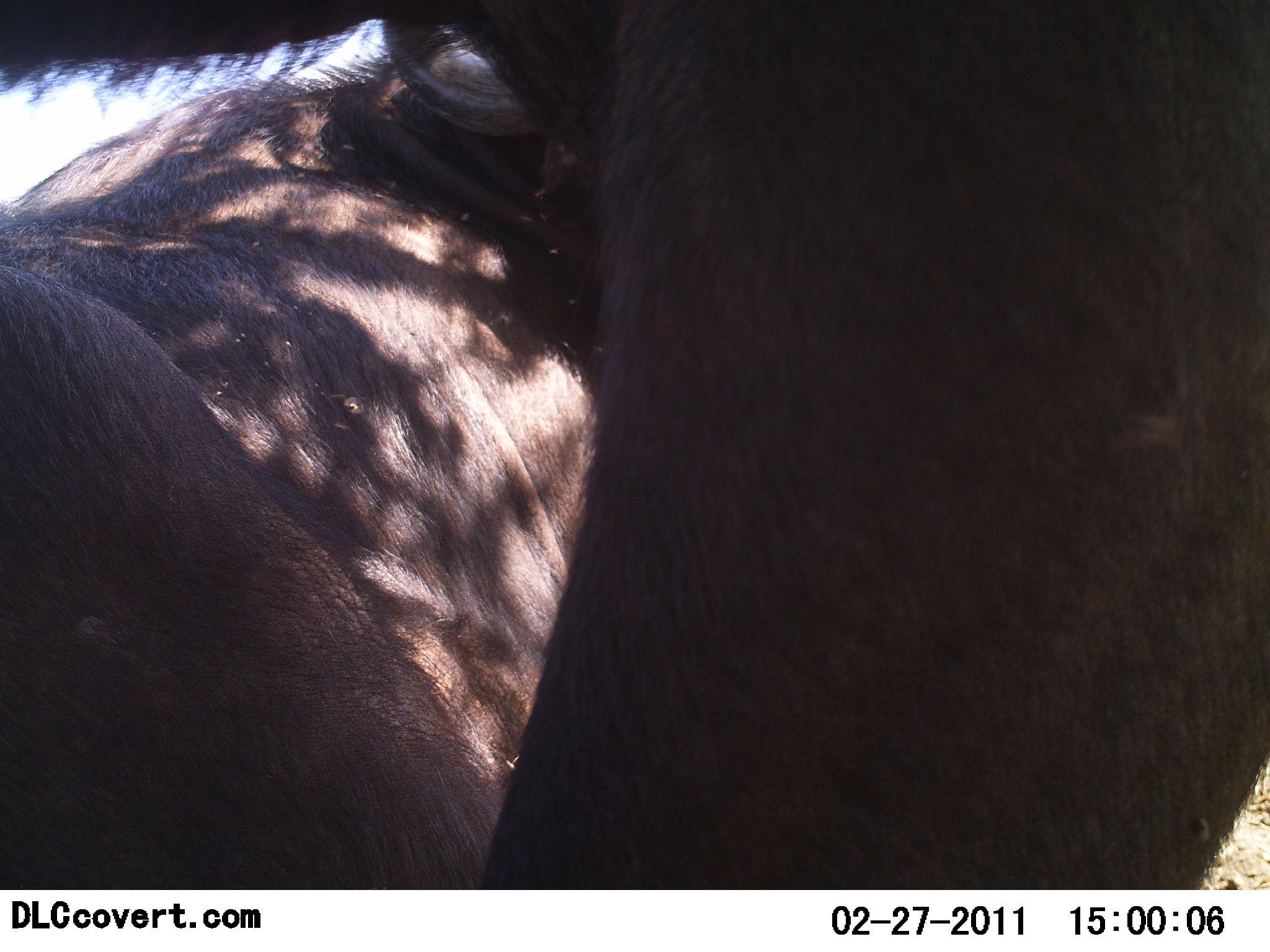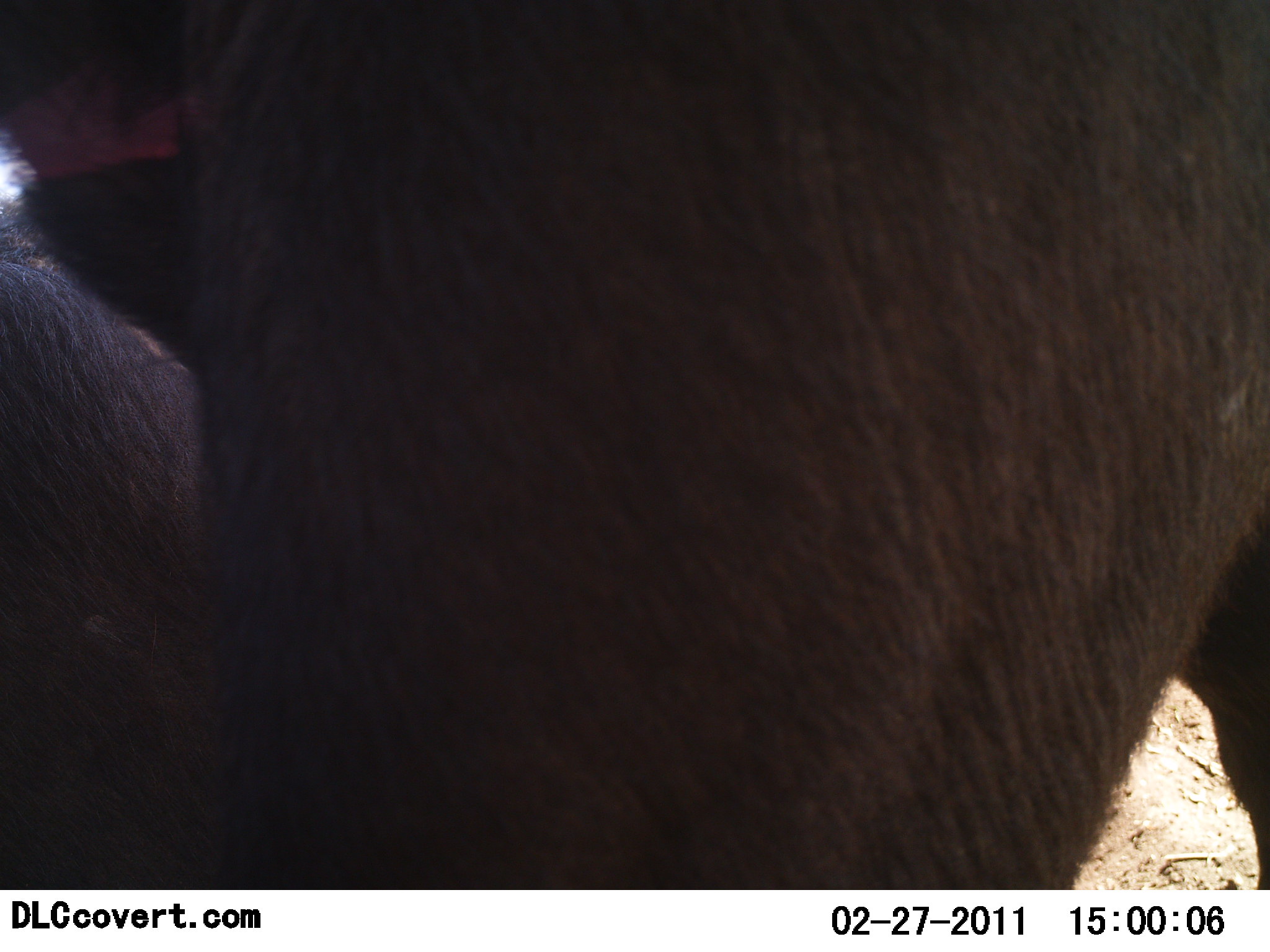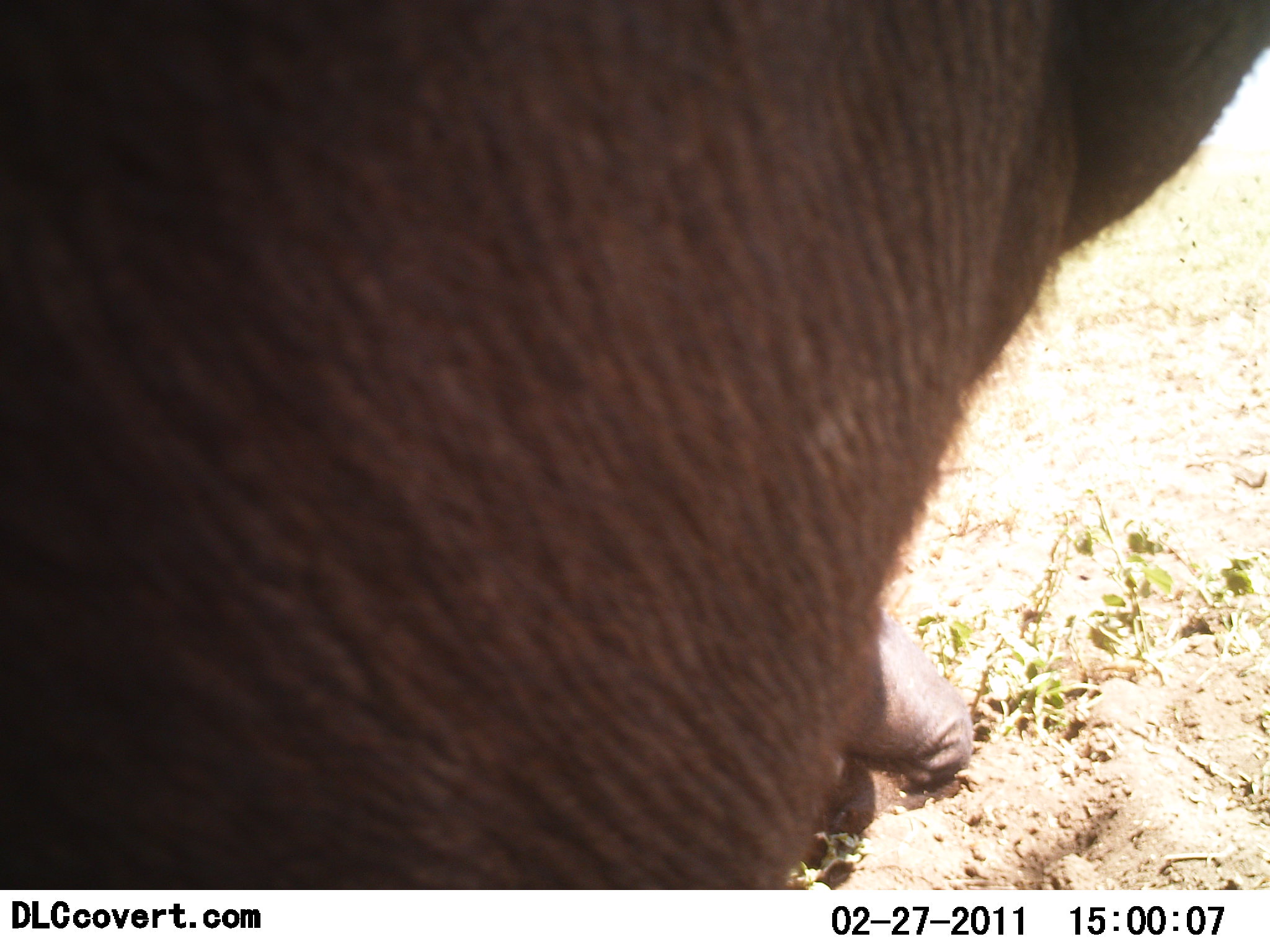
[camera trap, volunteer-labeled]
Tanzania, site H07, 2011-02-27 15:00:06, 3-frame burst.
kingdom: Animalia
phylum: Chordata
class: Mammalia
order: Artiodactyla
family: Bovidae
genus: Connochaetes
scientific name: Connochaetes taurinus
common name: blue wildebeest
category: wildebeest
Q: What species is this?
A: Wildebeest (blue wildebeest) (Connochaetes taurinus).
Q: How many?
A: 2.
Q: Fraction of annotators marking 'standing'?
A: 30%.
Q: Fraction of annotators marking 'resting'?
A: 90%.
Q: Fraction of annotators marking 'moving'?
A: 40%.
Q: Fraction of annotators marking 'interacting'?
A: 0%.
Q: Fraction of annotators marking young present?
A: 0%.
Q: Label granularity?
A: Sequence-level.